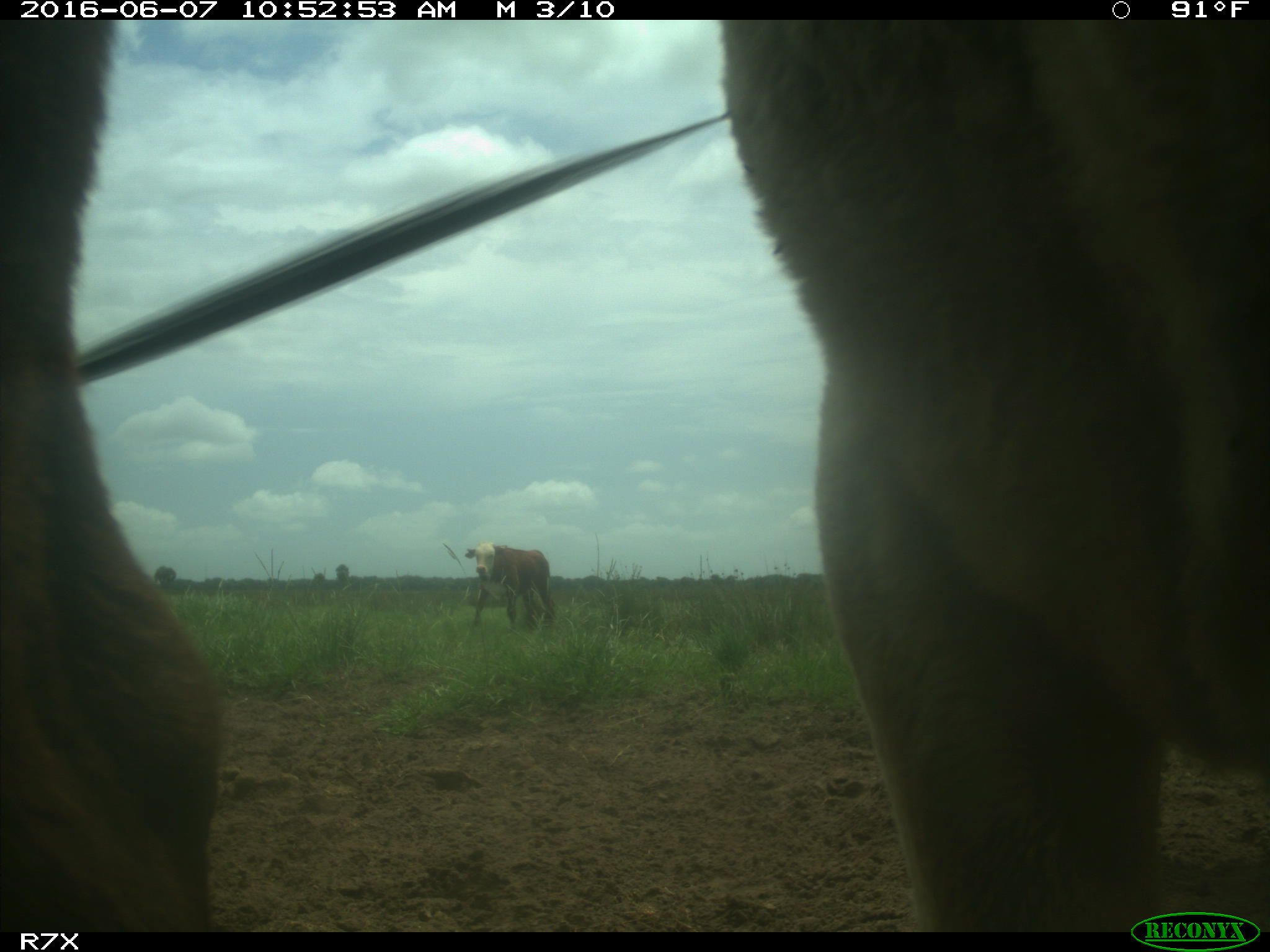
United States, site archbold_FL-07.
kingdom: Animalia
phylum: Chordata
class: Mammalia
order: Artiodactyla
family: Bovidae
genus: Bos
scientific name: Bos taurus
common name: domestic cow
Bos taurus (domestic cow).